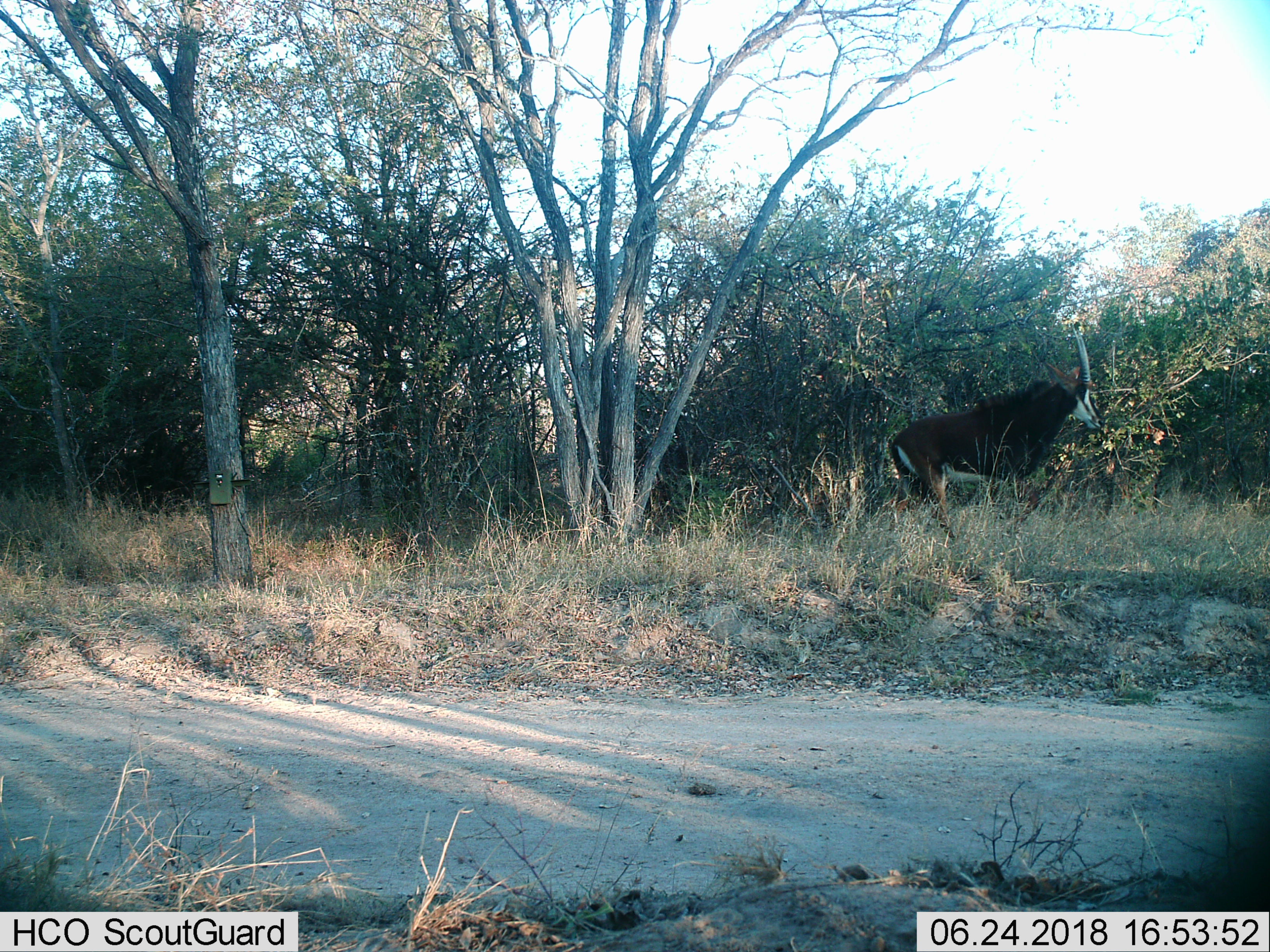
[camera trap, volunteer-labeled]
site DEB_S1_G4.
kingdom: Animalia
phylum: Chordata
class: Mammalia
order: Artiodactyla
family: Bovidae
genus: Hippotragus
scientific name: Hippotragus niger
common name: sable antelope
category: sable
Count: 1.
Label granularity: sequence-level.